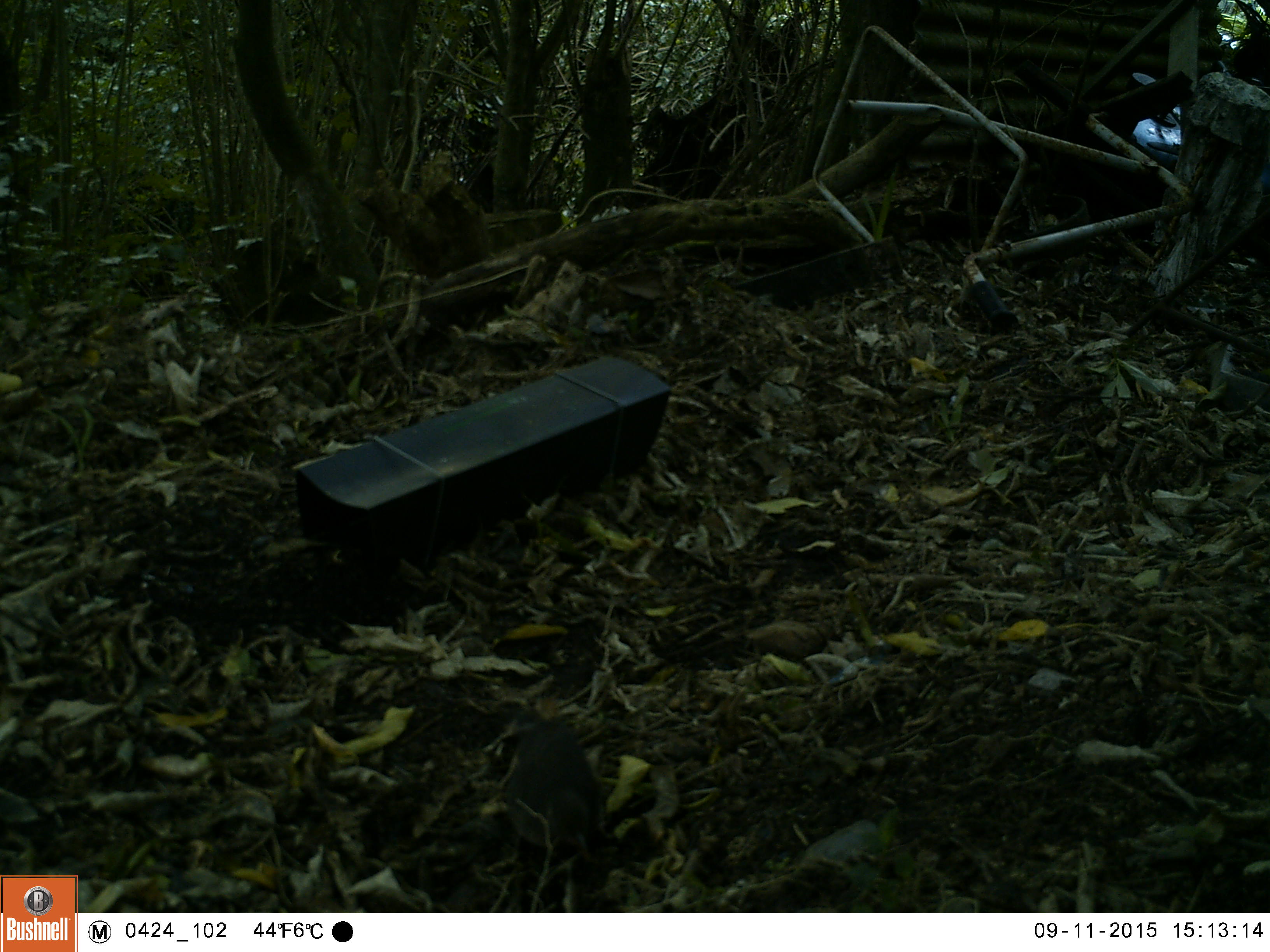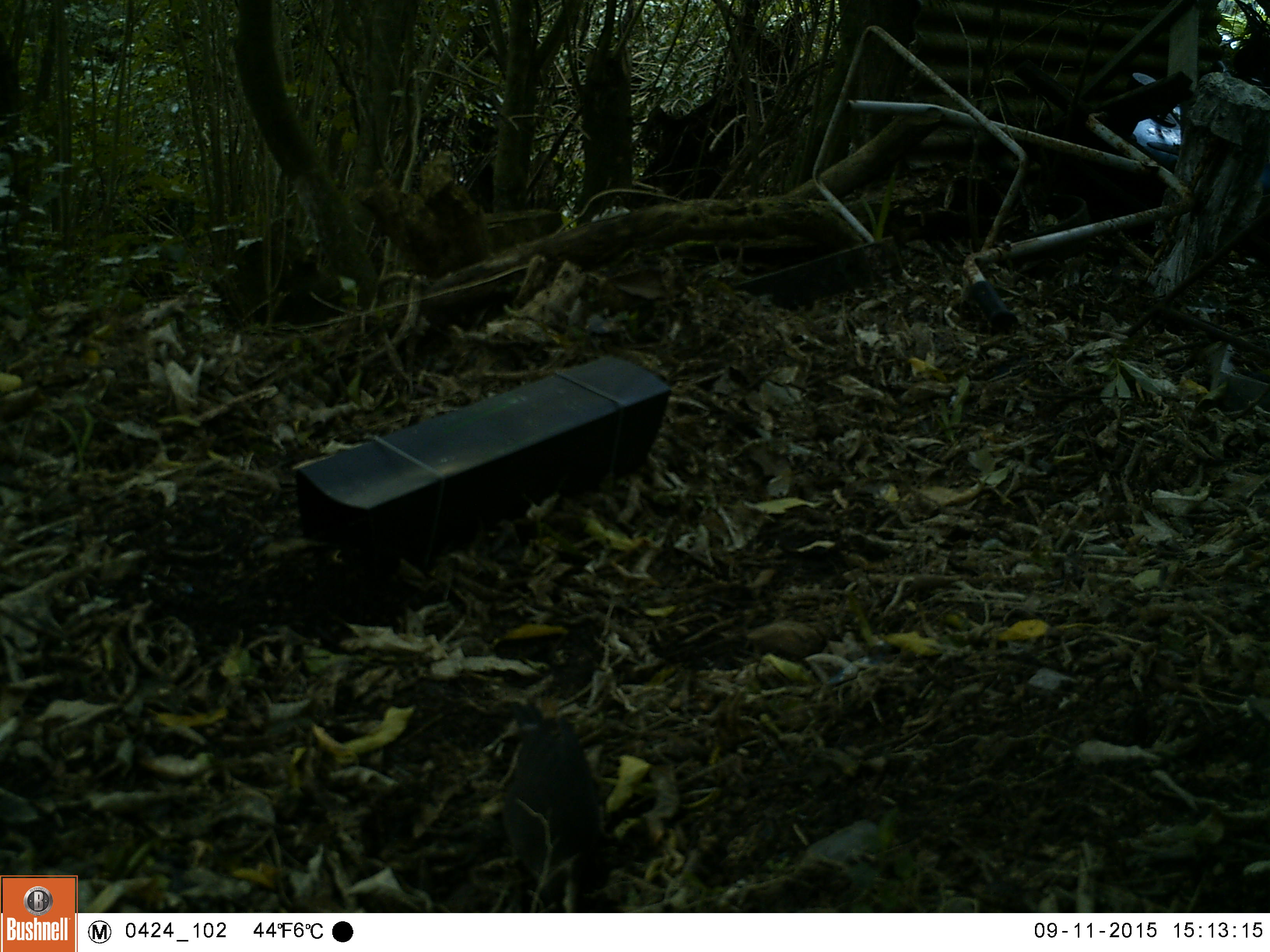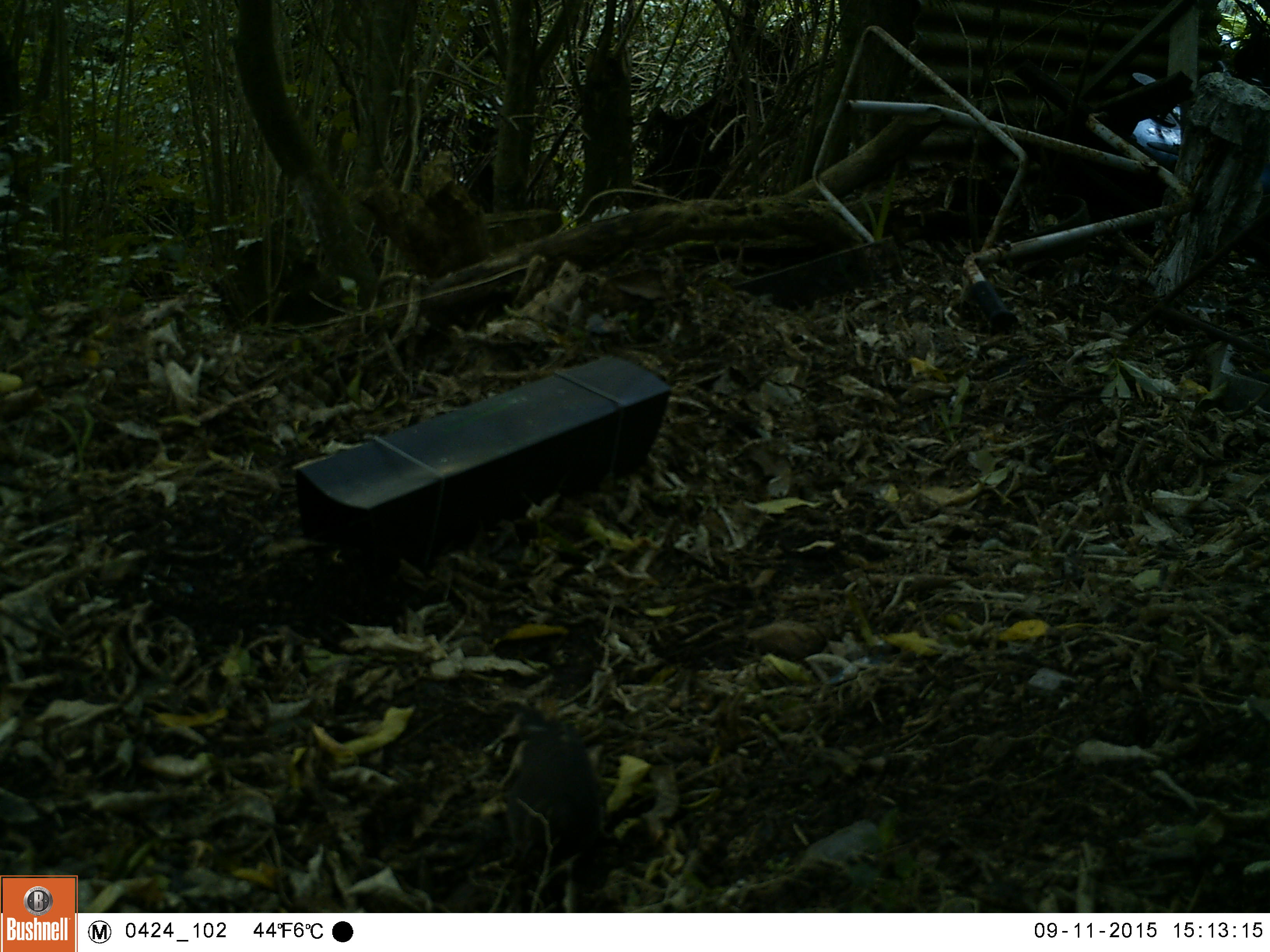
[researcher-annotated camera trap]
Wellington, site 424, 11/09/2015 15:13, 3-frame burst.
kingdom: Animalia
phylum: Chordata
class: Aves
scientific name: Aves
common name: bird